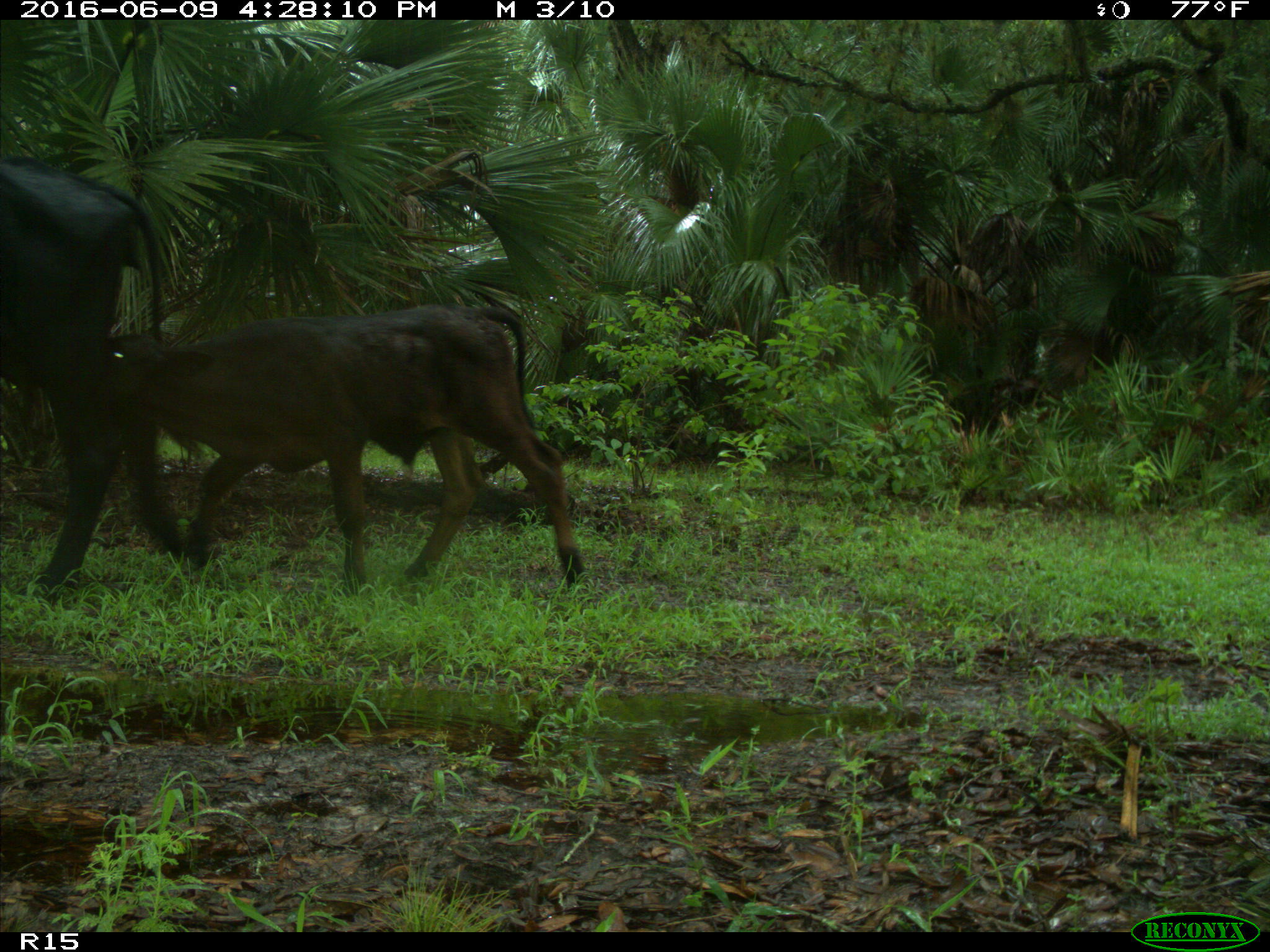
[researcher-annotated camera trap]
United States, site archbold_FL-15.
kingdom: Animalia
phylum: Chordata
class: Mammalia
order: Artiodactyla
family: Bovidae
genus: Bos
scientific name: Bos taurus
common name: domestic cow